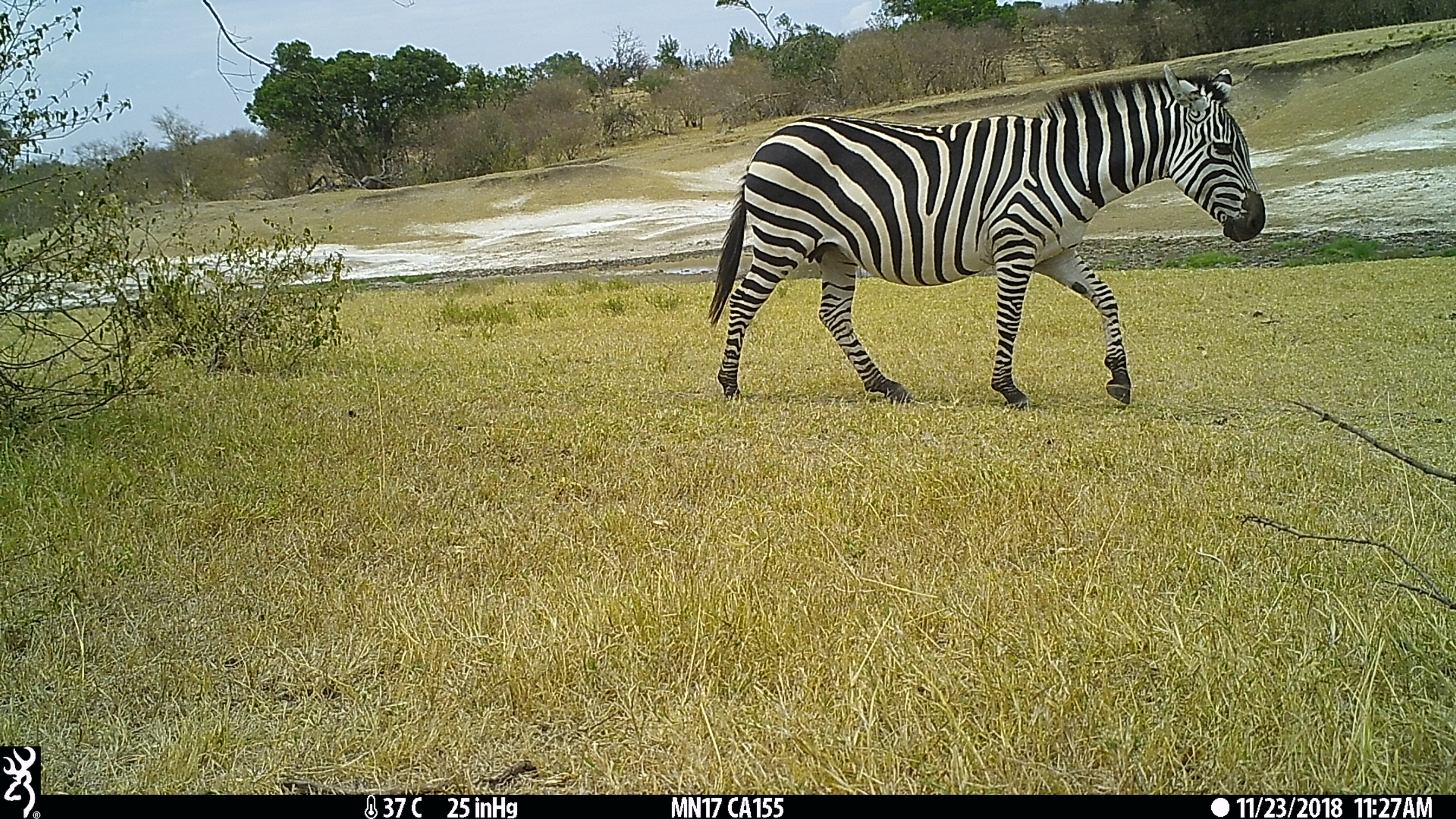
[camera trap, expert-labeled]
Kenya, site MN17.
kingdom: Animalia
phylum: Chordata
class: Mammalia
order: Perissodactyla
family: Equidae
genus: Equus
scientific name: Equus quagga burchellii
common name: burchell's zebra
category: zebra